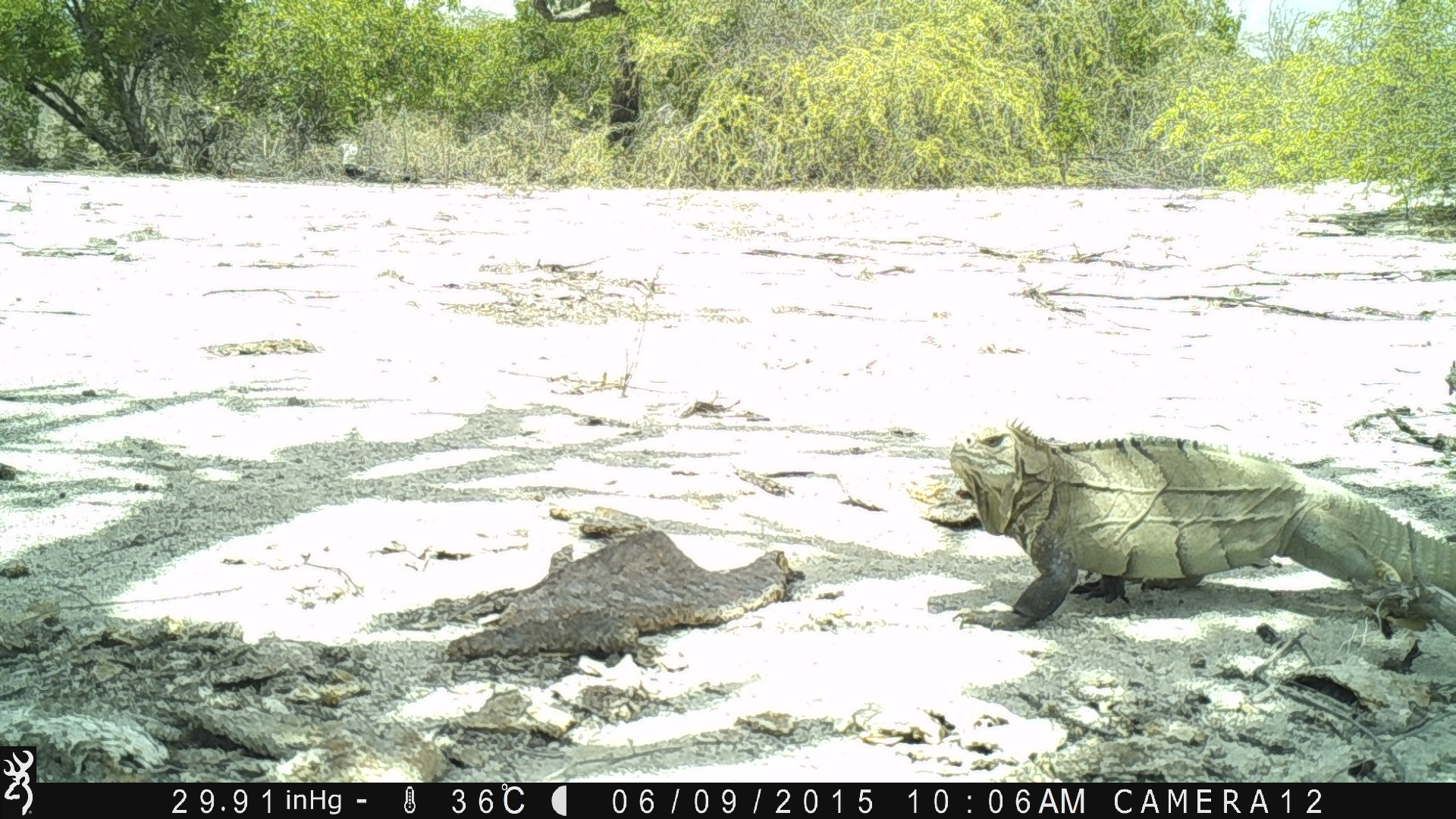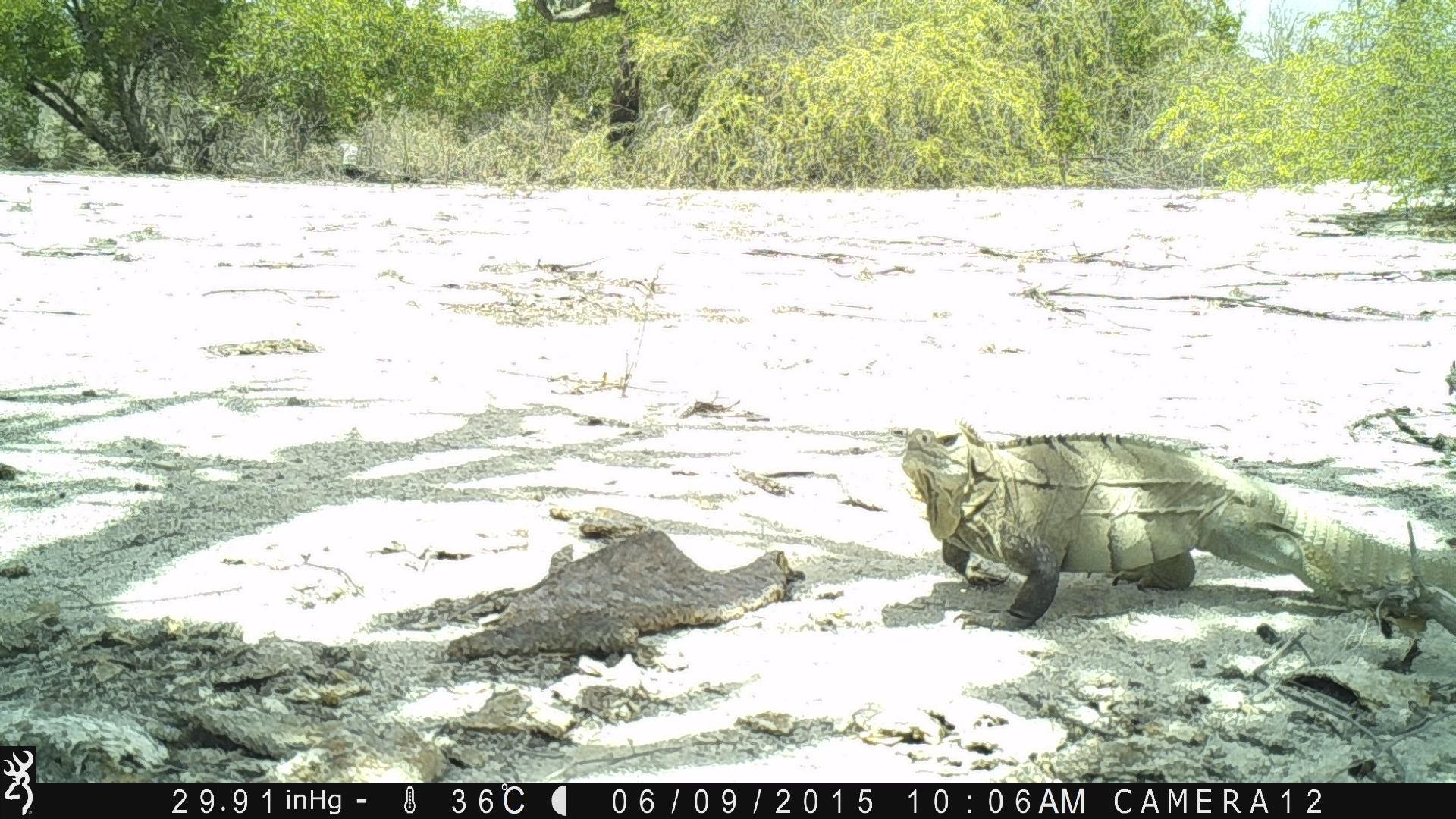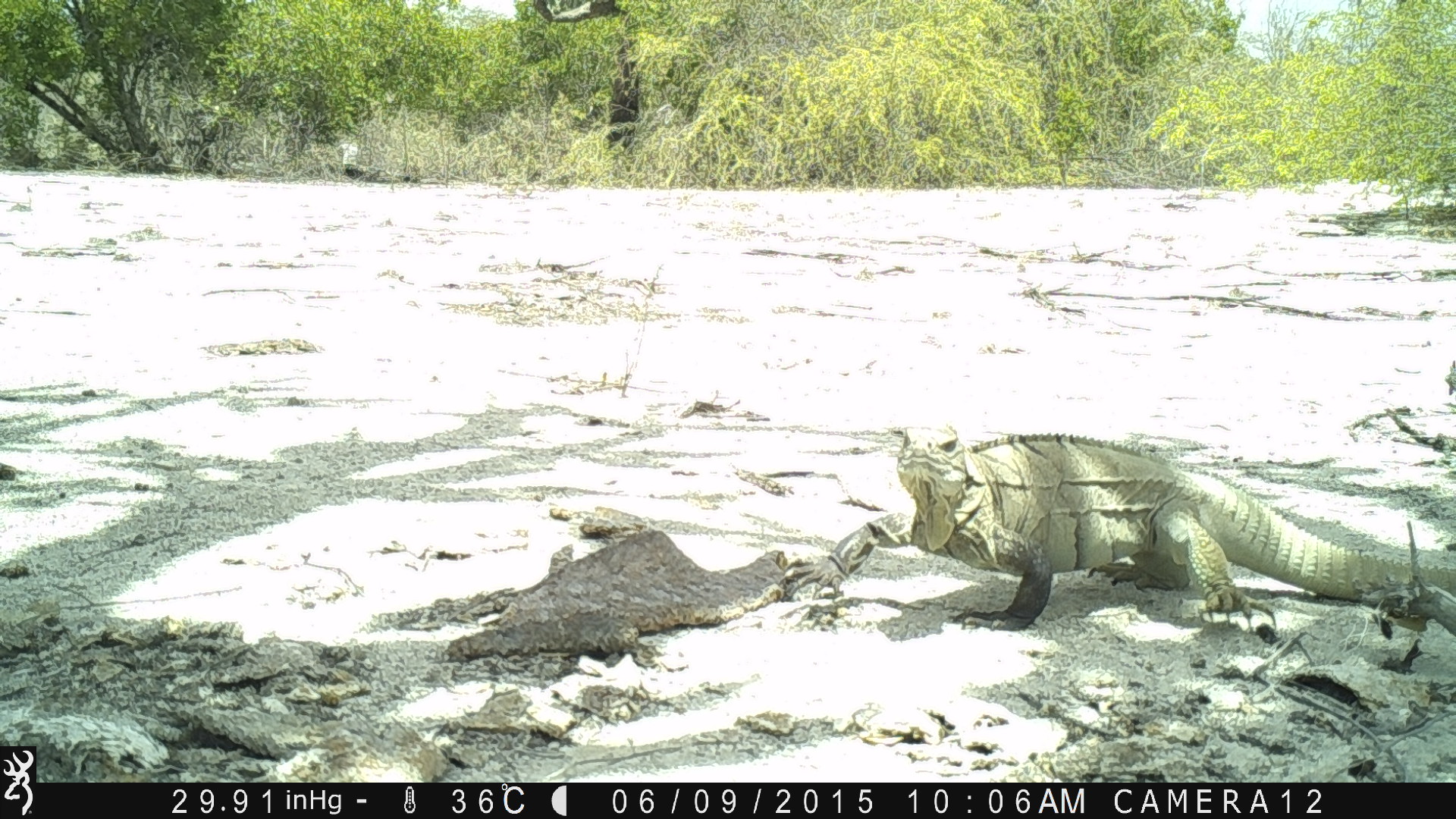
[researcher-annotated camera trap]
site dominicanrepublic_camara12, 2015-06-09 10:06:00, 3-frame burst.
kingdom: Animalia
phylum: Chordata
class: Reptilia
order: Squamata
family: Iguanidae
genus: Iguana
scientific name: Iguana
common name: typical iguanas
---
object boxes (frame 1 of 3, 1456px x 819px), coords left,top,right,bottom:
iguana: 934,420,1456,621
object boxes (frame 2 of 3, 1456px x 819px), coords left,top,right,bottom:
iguana: 894,422,1456,629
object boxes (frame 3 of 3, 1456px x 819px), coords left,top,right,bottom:
iguana: 857,425,1404,635